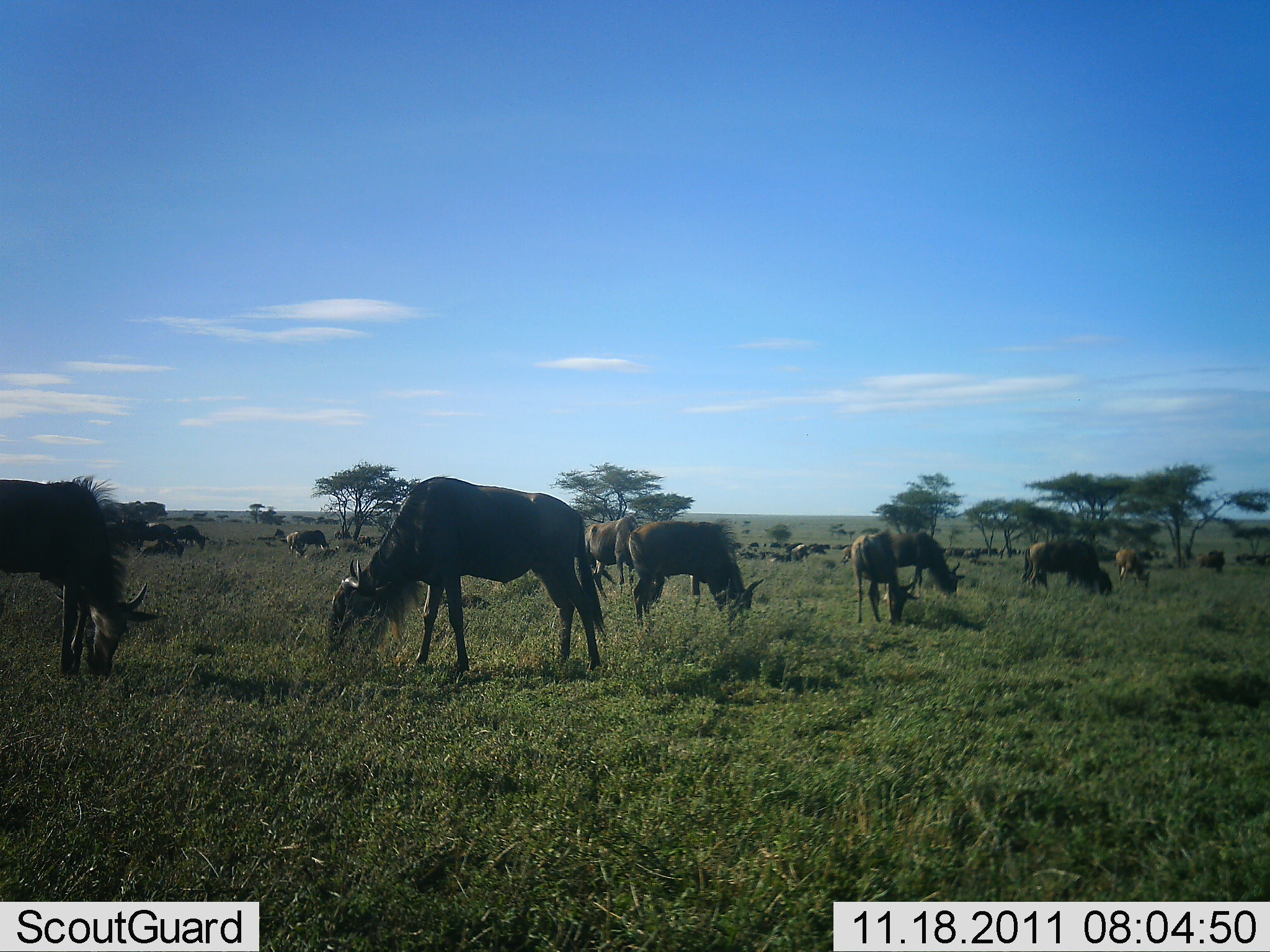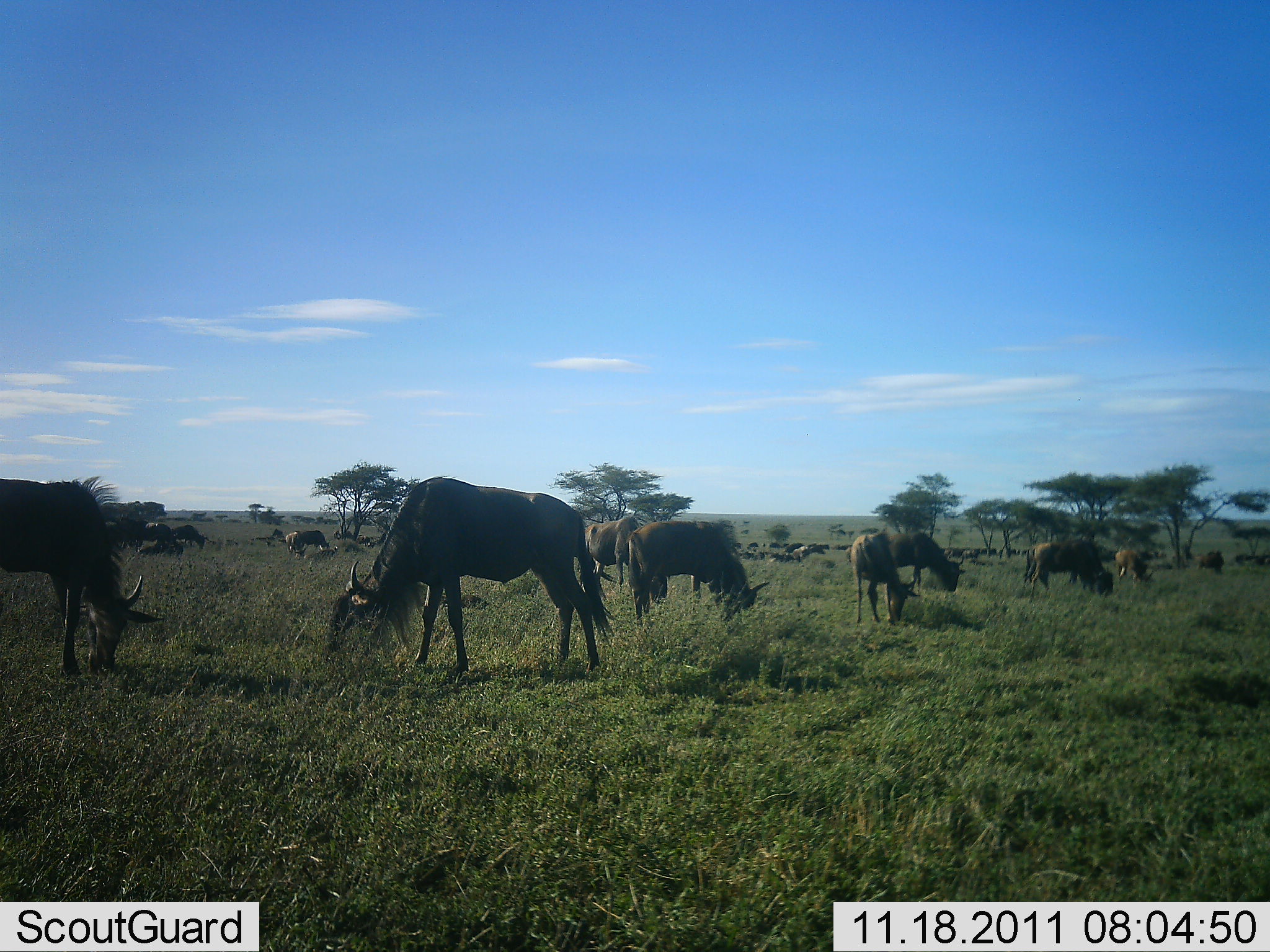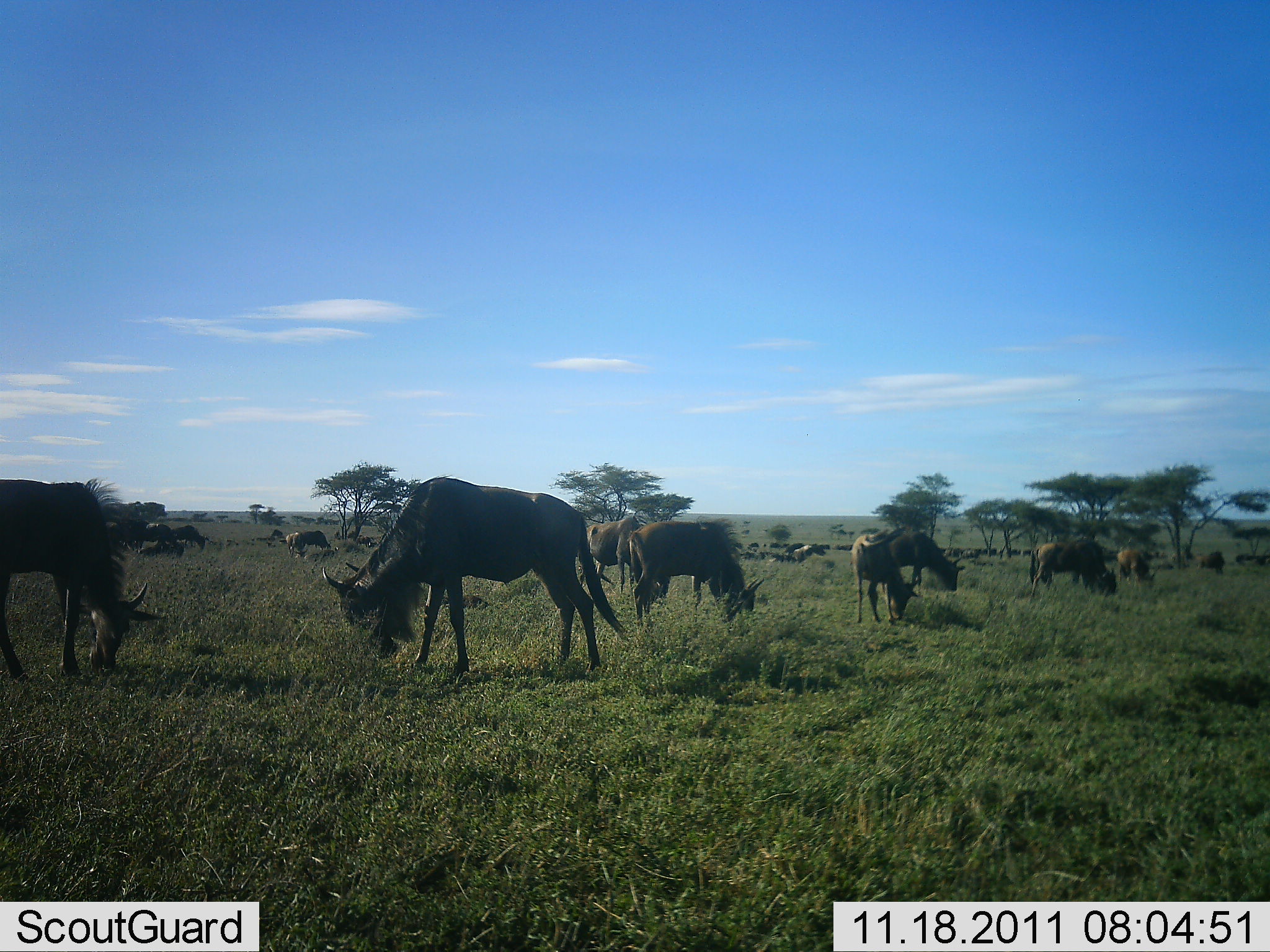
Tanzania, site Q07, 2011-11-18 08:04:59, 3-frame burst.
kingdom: Animalia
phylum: Chordata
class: Mammalia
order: Artiodactyla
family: Bovidae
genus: Connochaetes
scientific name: Connochaetes taurinus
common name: blue wildebeest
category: wildebeest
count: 11-50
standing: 36%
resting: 0%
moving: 36%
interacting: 0%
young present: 0%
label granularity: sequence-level